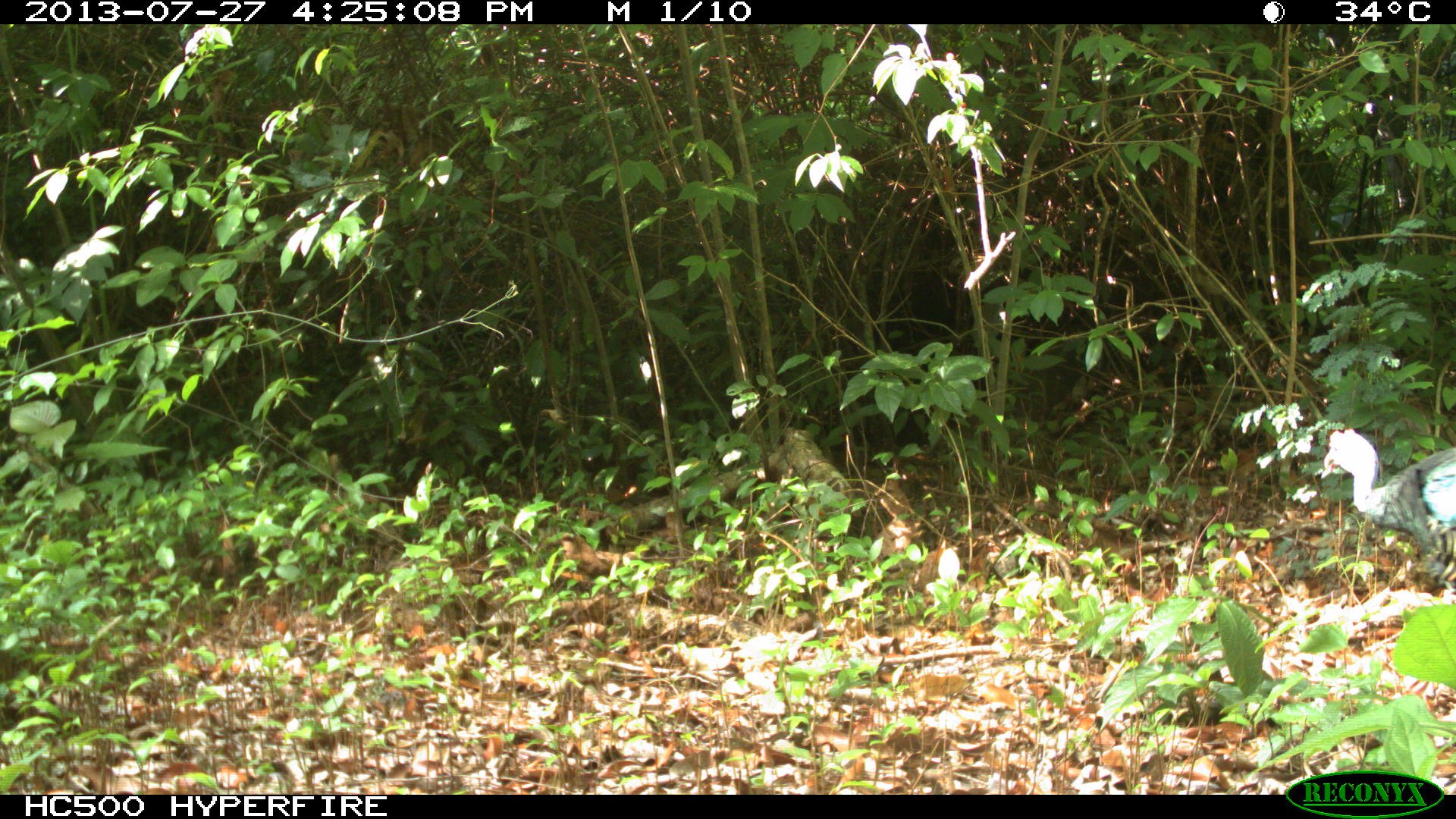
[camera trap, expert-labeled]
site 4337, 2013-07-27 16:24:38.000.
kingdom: Animalia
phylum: Chordata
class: Aves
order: Galliformes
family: Phasianidae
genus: Meleagris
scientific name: Meleagris ocellata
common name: ocellated turkey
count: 1